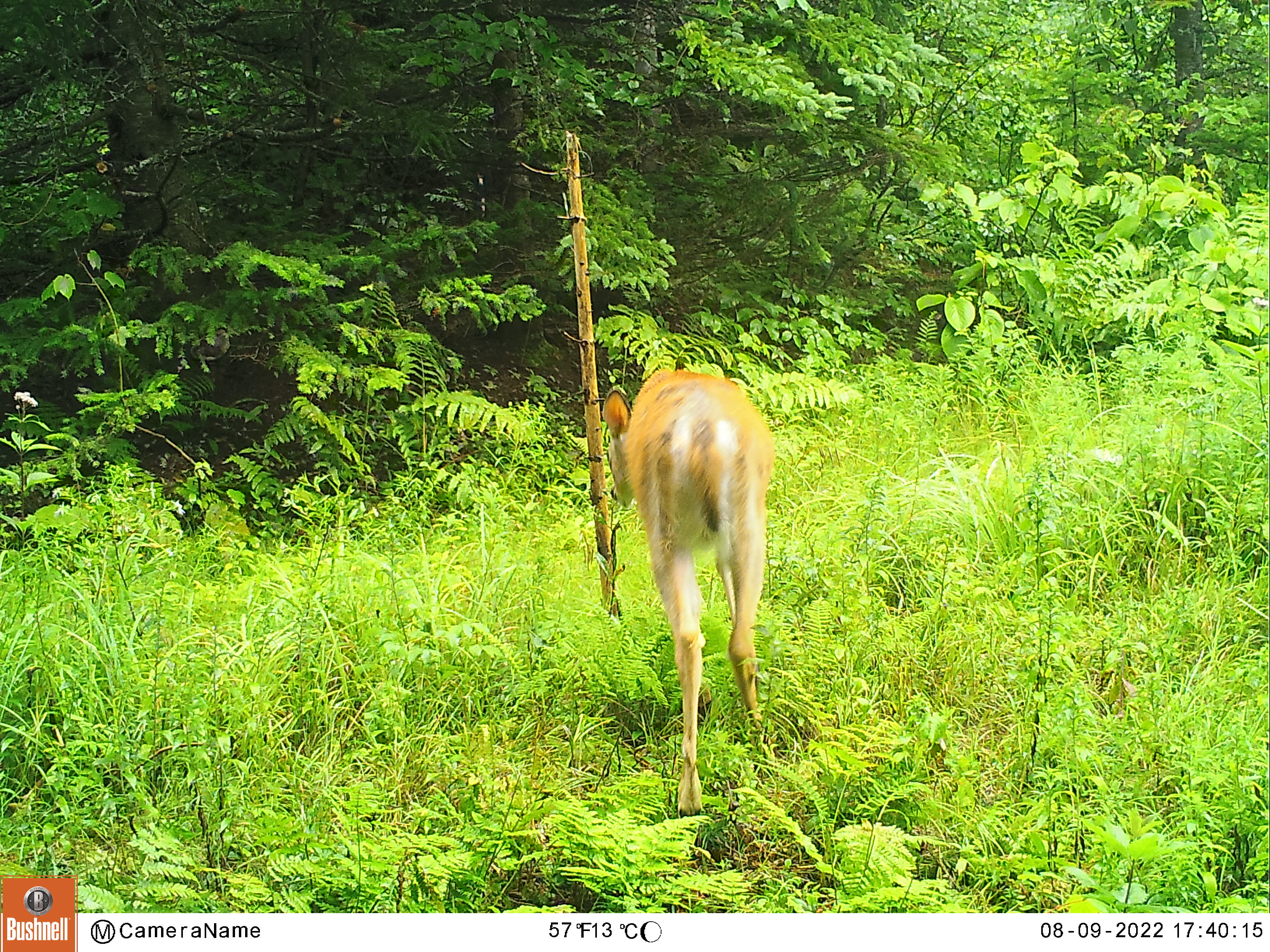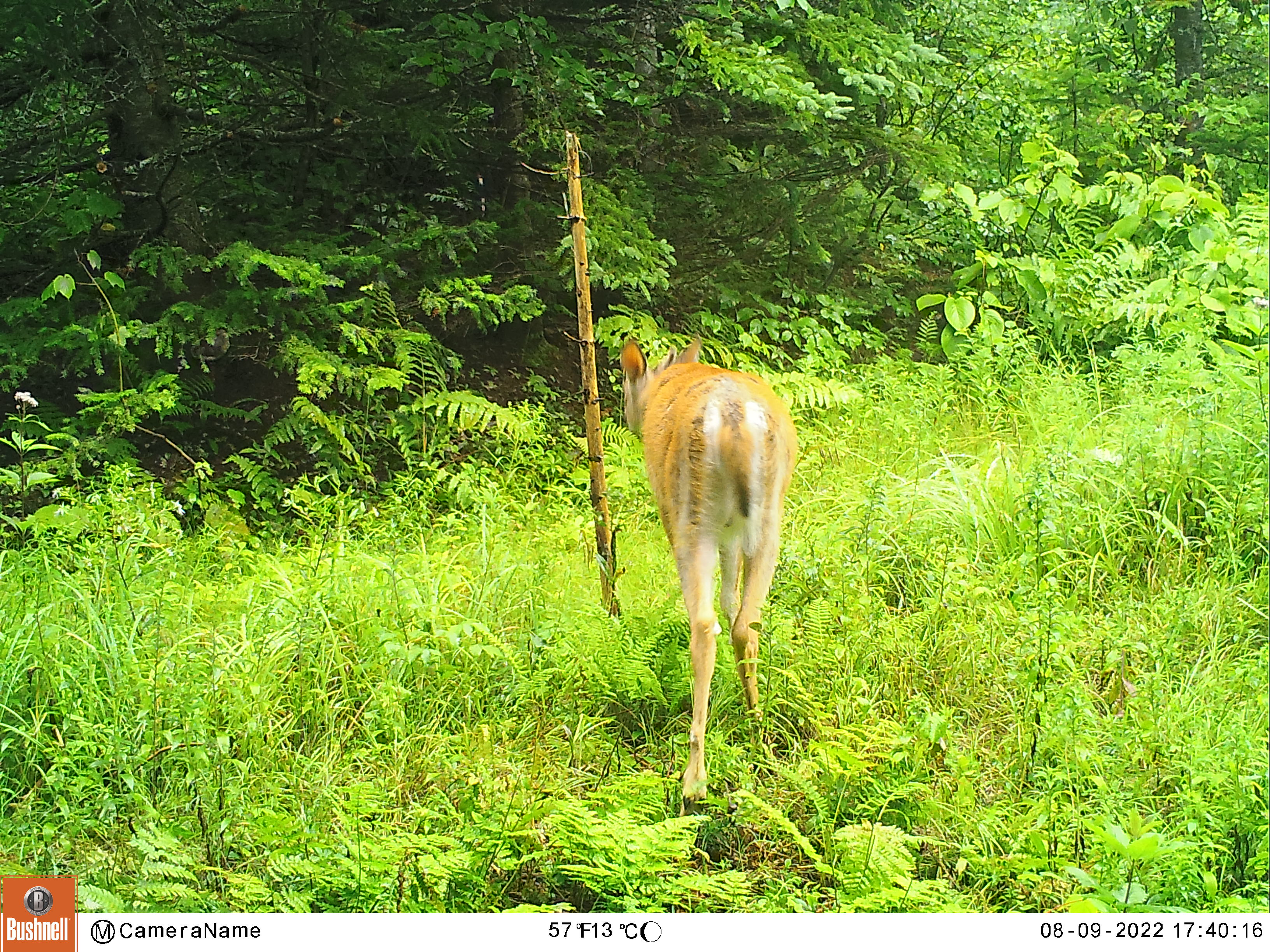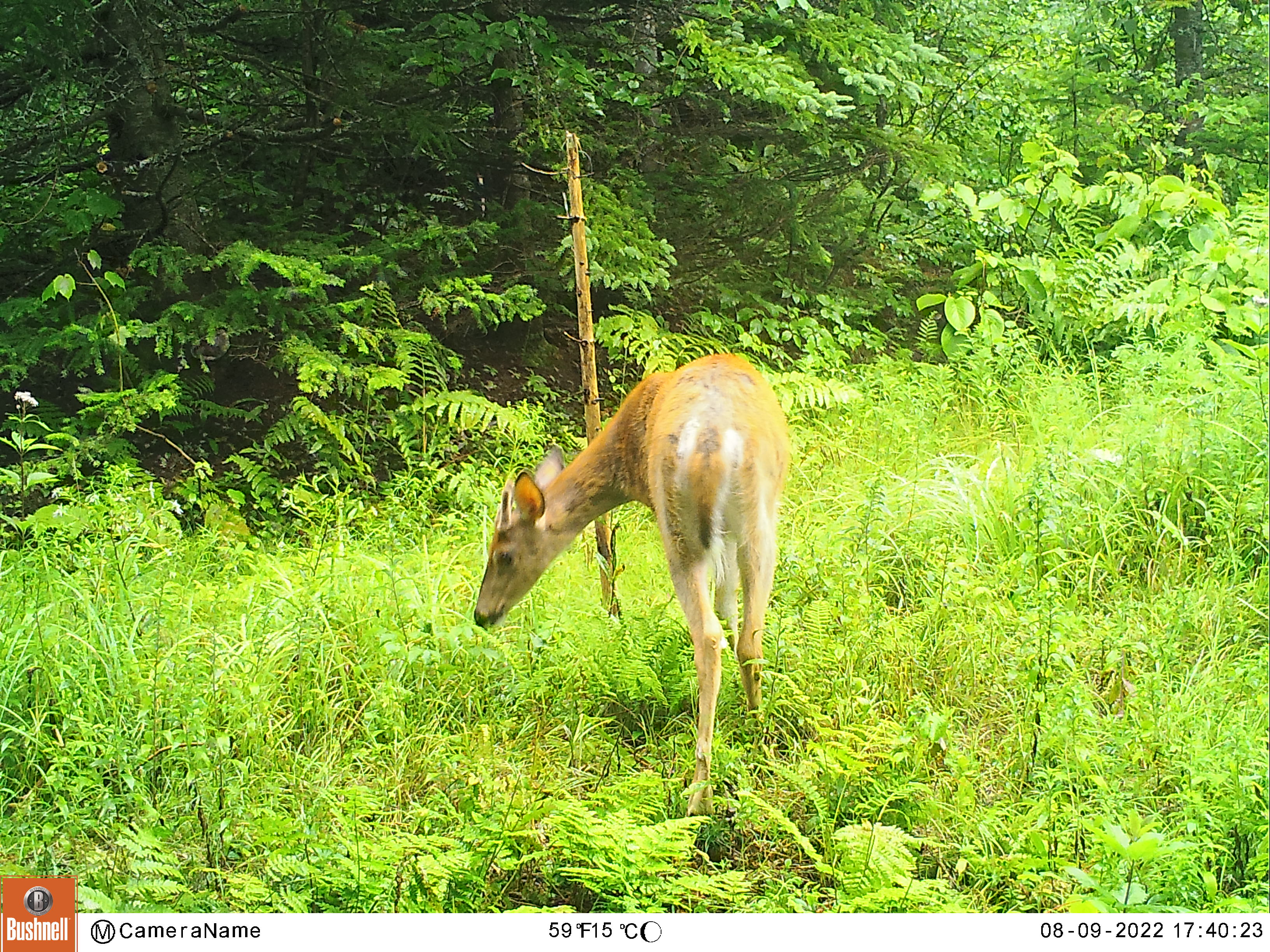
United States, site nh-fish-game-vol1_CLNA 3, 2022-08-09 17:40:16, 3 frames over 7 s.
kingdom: Animalia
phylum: Chordata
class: Mammalia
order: Artiodactyla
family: Cervidae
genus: Odocoileus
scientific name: Odocoileus virginianus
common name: white-tailed deer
White-tailed deer (Odocoileus virginianus).